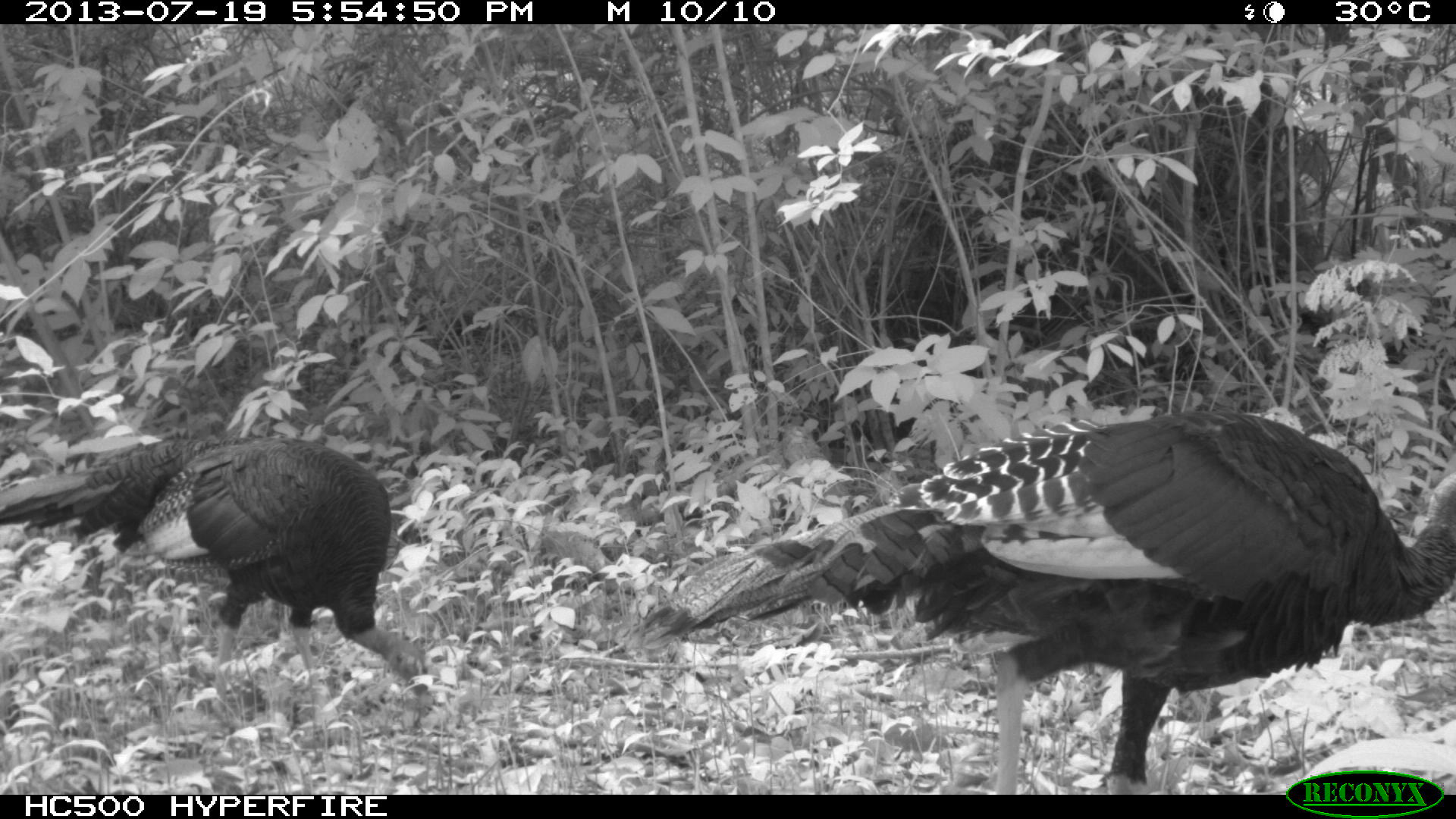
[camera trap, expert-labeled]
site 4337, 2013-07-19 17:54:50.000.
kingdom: Animalia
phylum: Chordata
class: Aves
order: Galliformes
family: Phasianidae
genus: Meleagris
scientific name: Meleagris ocellata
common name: ocellated turkey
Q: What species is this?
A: Meleagris ocellata (ocellated turkey).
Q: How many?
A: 2.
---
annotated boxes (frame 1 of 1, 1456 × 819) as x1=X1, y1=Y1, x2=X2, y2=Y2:
meleagris ocellata: x1=631, y1=410, x2=1456, y2=792; x1=0, y1=438, x2=429, y2=756